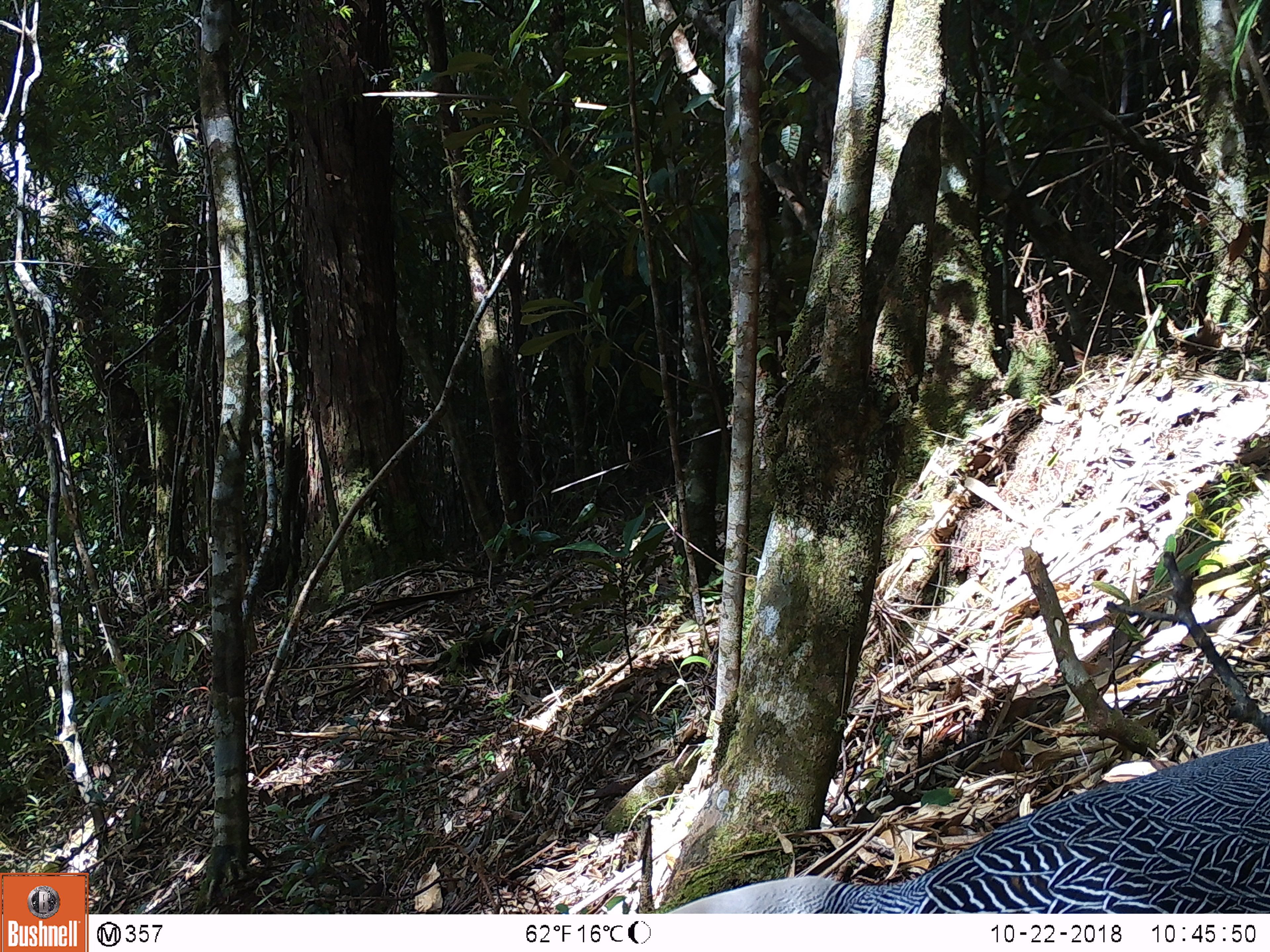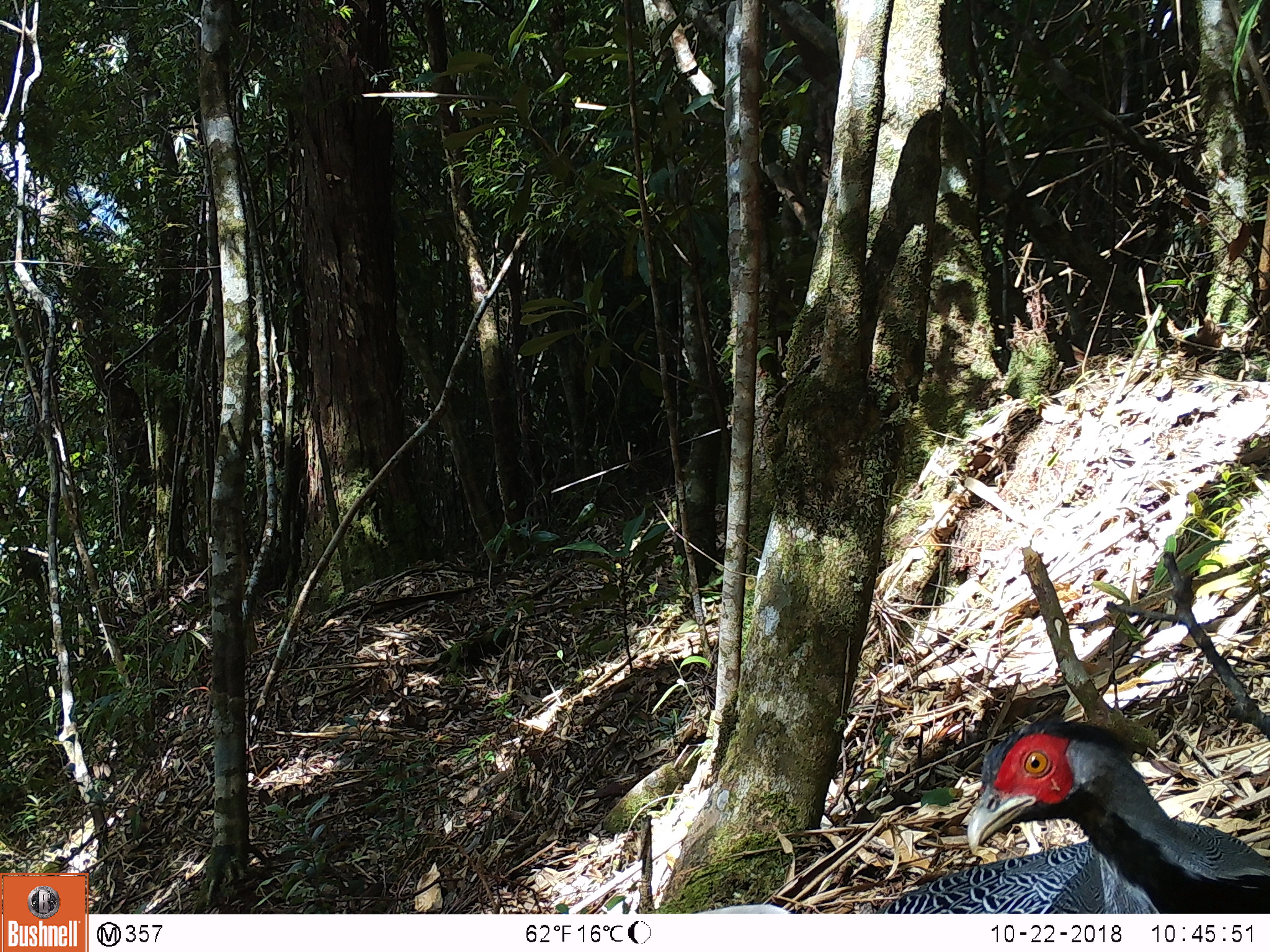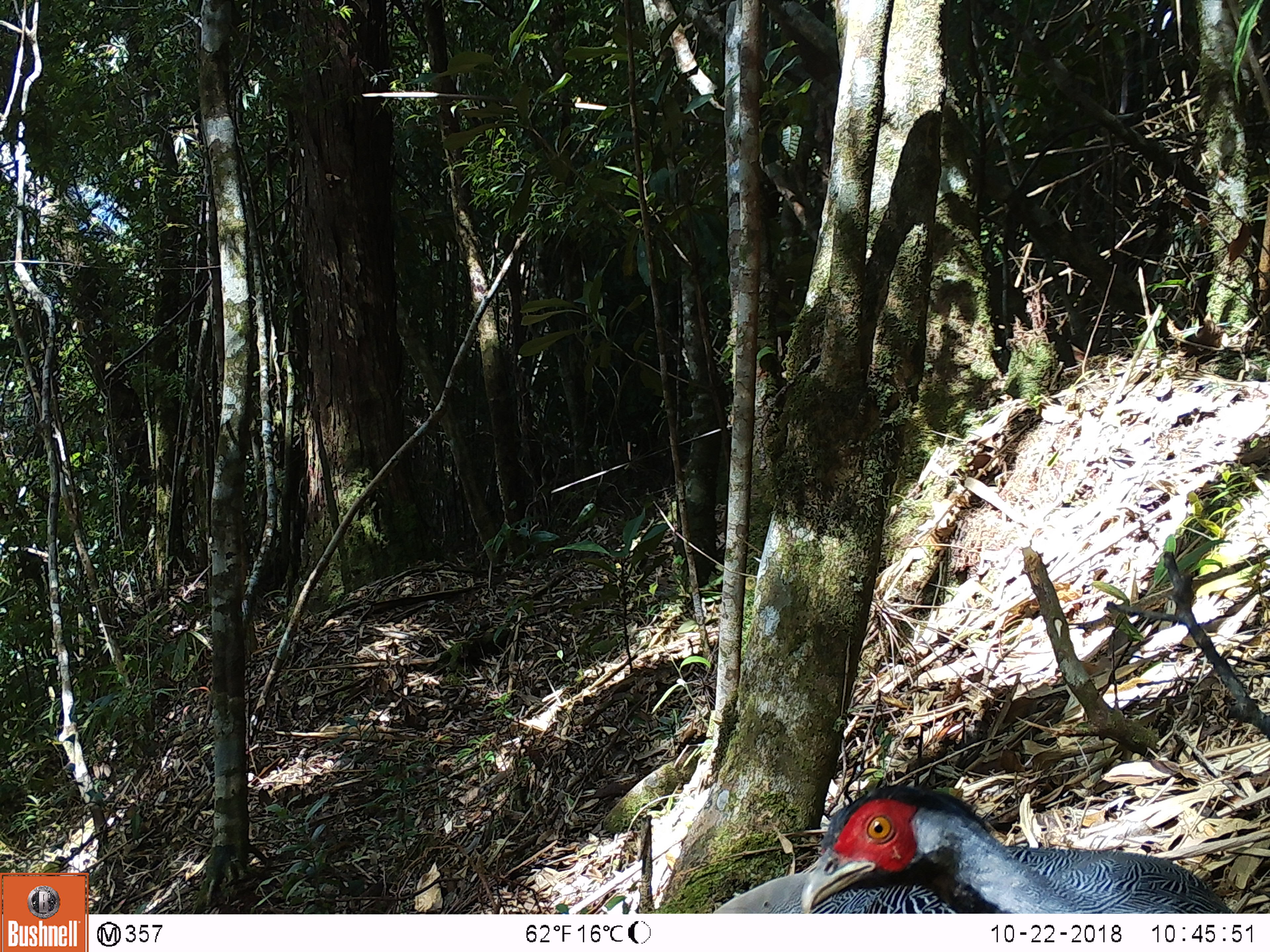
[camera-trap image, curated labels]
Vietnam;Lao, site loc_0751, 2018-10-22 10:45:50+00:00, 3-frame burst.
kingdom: Animalia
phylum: Chordata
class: Aves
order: Galliformes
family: Phasianidae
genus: Lophura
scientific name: Lophura nycthemera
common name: silver pheasant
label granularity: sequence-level